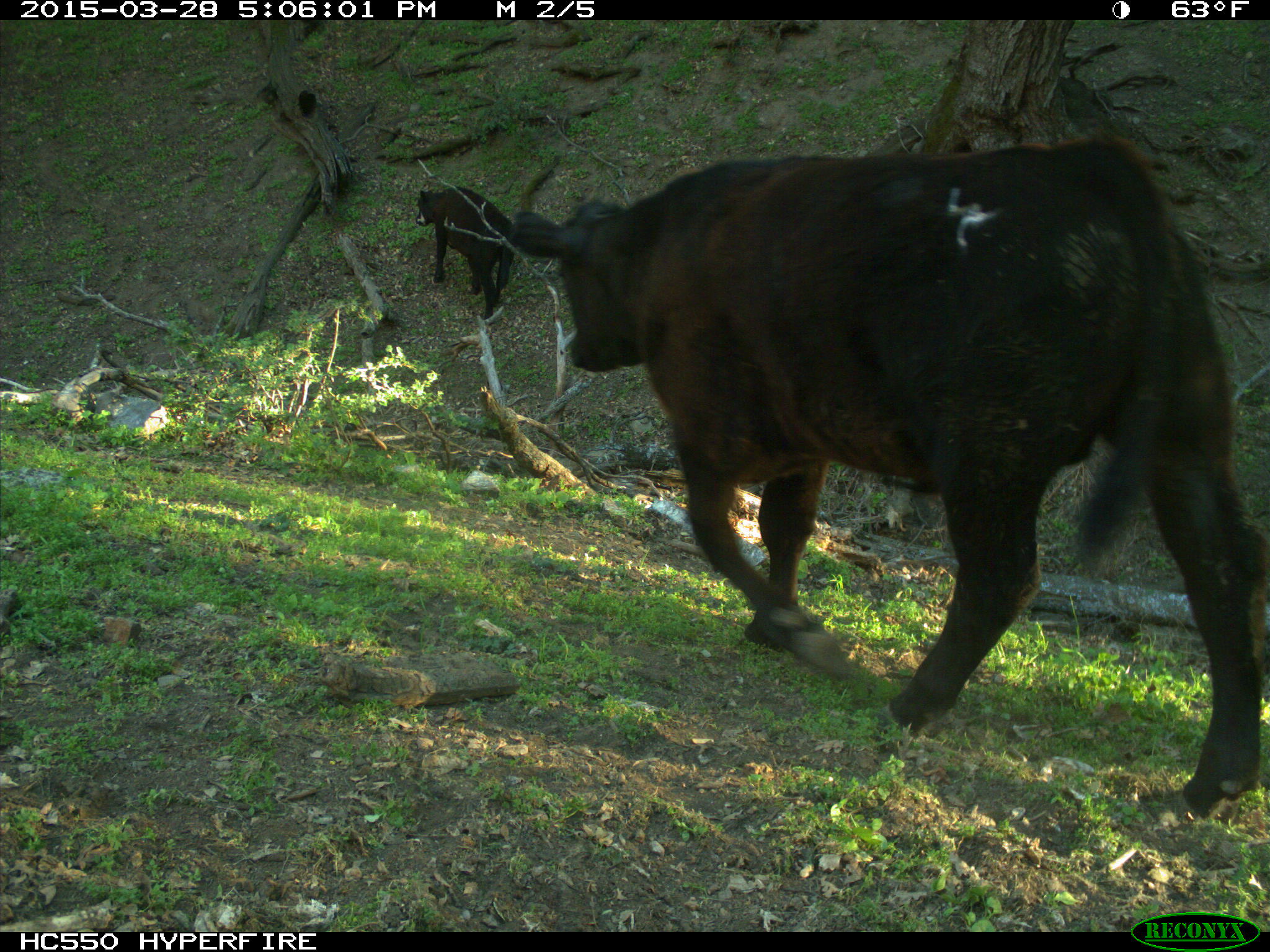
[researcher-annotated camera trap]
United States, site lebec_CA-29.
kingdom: Animalia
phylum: Chordata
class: Mammalia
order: Artiodactyla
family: Bovidae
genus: Bos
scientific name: Bos taurus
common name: domestic cow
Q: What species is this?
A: Bos taurus (domestic cow).